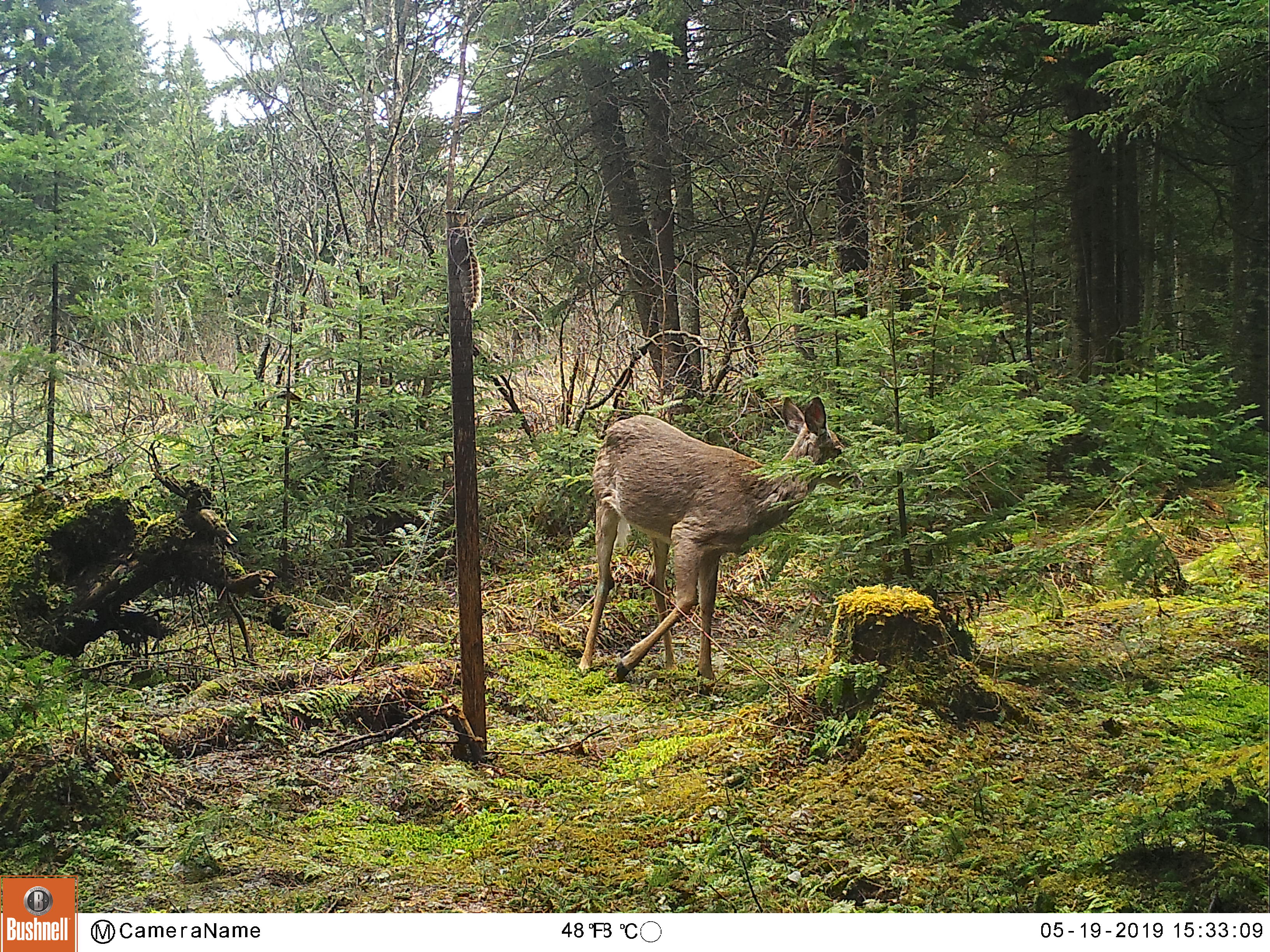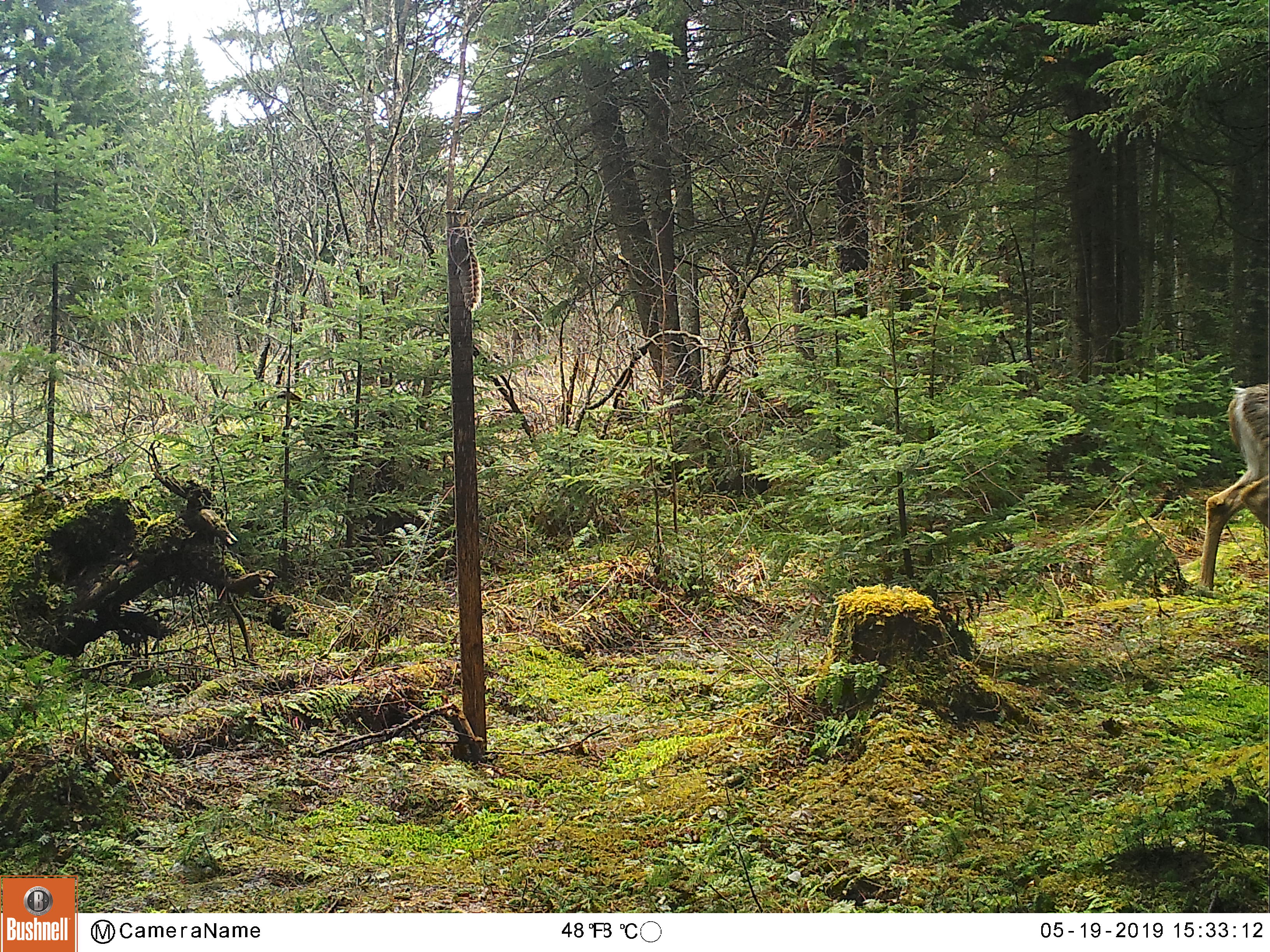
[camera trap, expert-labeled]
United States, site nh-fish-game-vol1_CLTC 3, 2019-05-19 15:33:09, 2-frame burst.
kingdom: Animalia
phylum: Chordata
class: Mammalia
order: Artiodactyla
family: Cervidae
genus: Odocoileus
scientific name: Odocoileus virginianus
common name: white-tailed deer